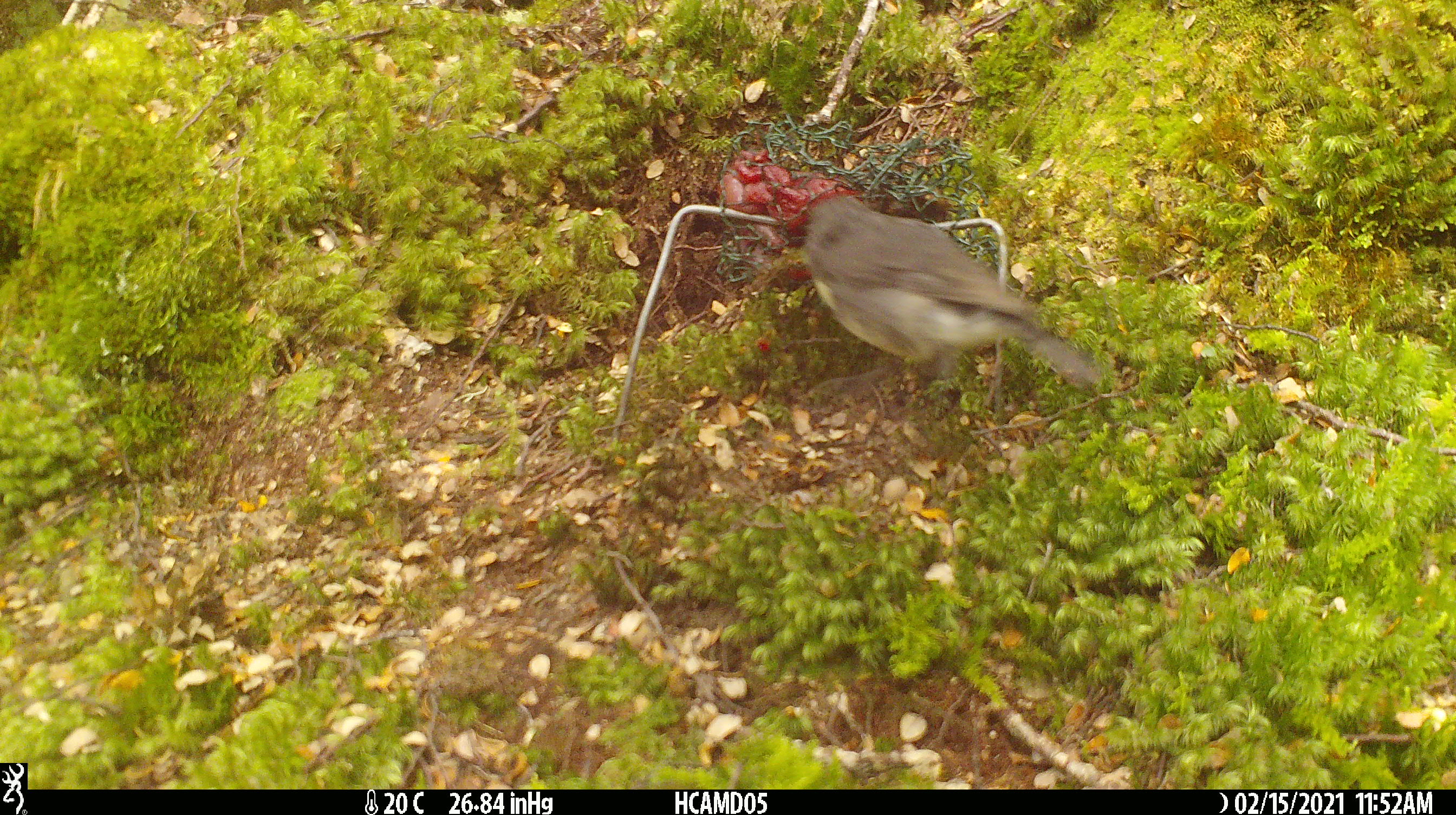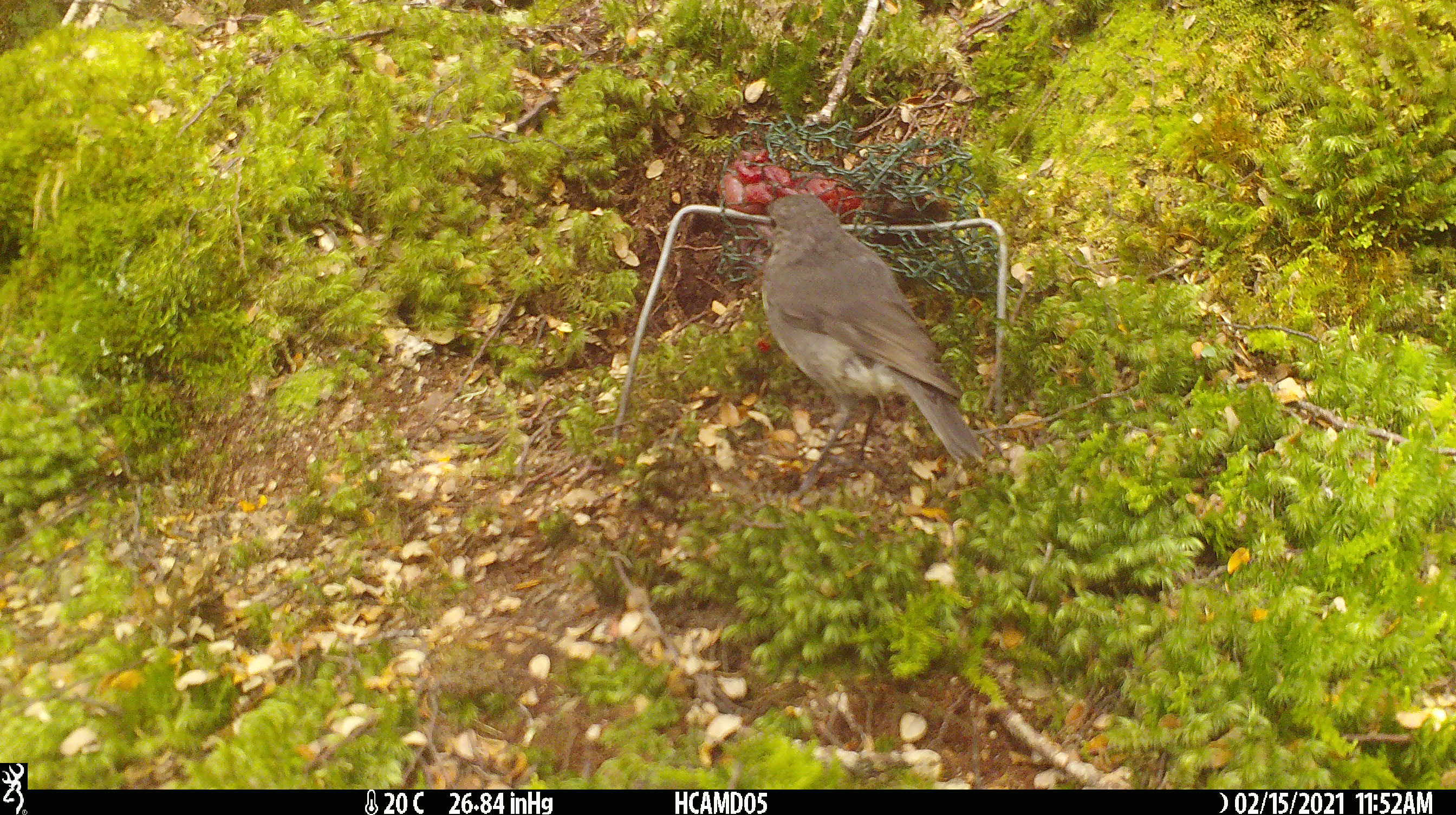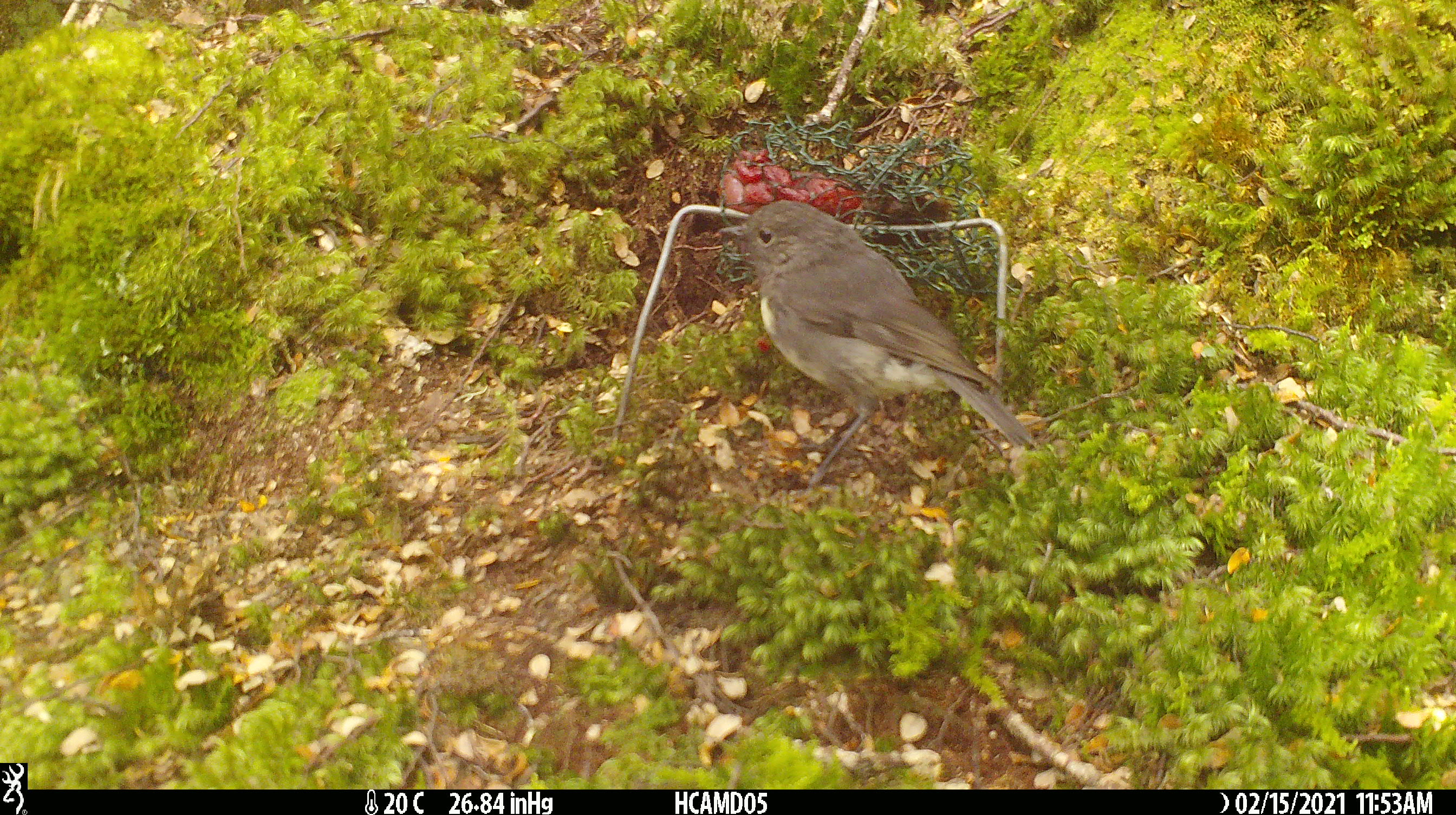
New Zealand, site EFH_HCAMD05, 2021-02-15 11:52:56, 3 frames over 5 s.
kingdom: Animalia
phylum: Chordata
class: Aves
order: Passeriformes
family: Petroicidae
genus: Petroica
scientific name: Petroica australis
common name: new zealand robin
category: robin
Robin (new zealand robin) (Petroica australis).